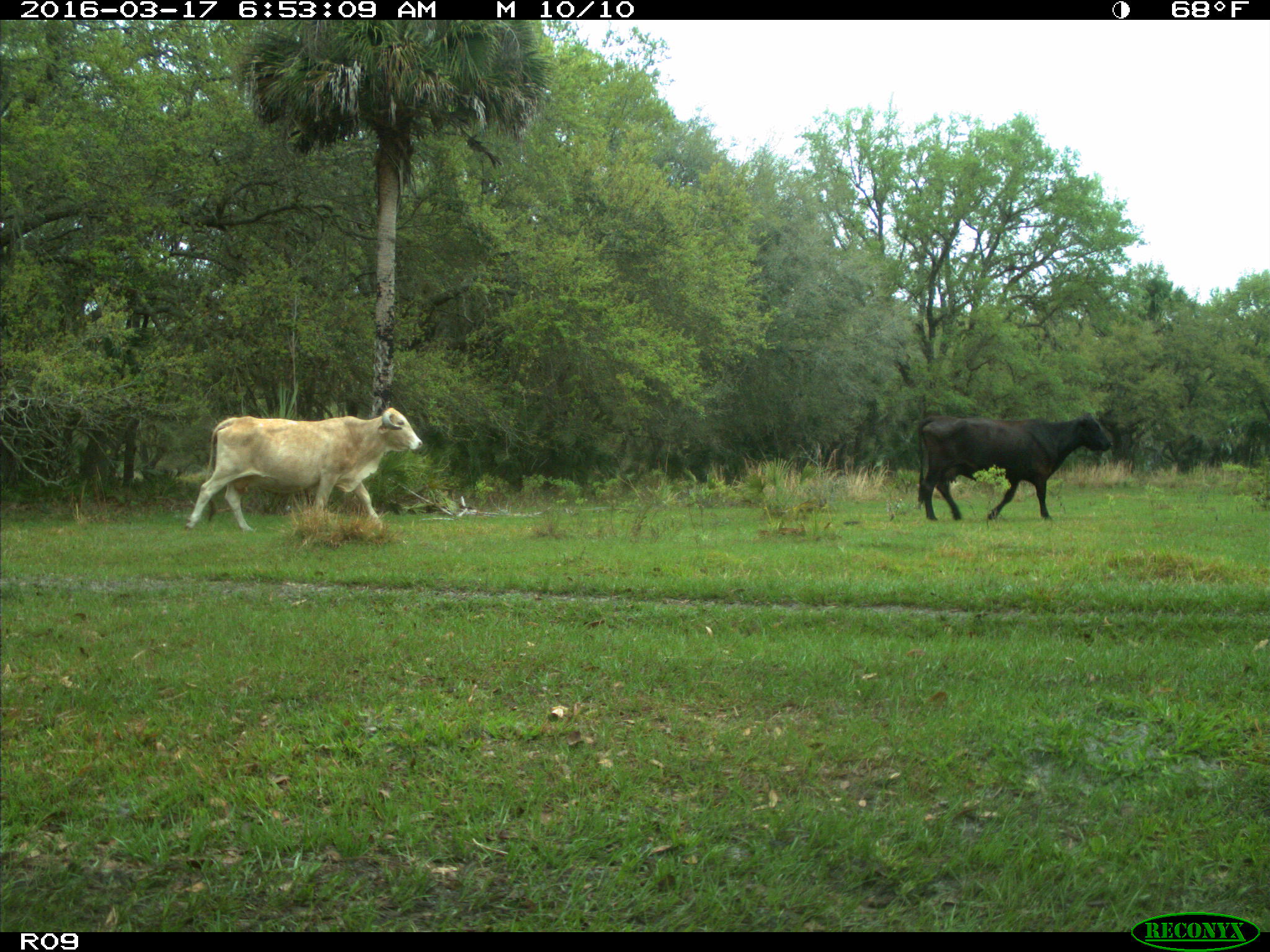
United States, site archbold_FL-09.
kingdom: Animalia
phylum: Chordata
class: Mammalia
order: Artiodactyla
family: Bovidae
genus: Bos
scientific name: Bos taurus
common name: domestic cow